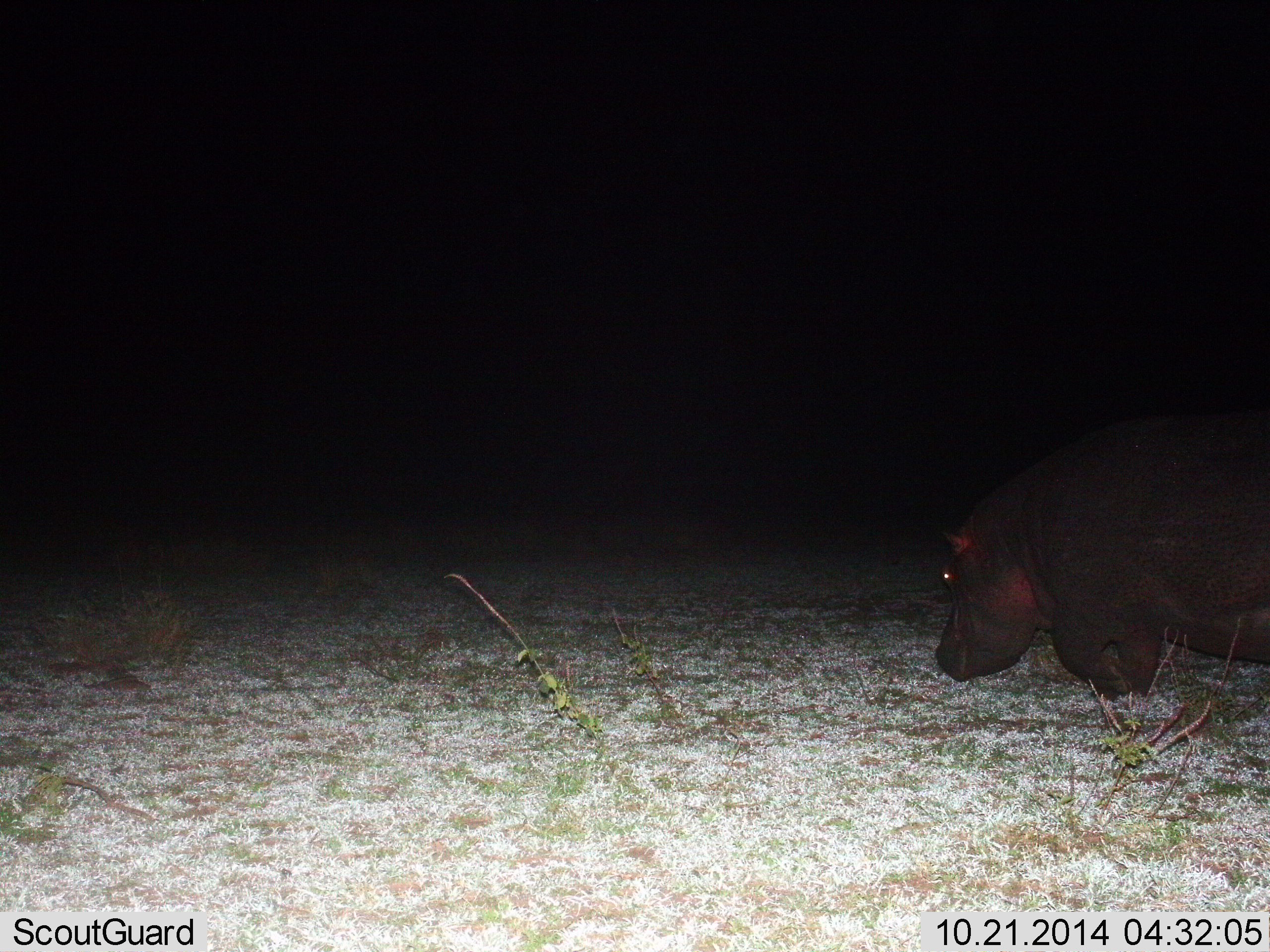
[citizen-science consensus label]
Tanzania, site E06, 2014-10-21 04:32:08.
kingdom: Animalia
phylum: Chordata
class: Mammalia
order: Artiodactyla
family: Hippopotamidae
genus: Hippopotamus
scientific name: Hippopotamus amphibius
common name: hippopotamus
Hippopotamus (Hippopotamus amphibius), count 1. Behavior (volunteer vote fractions): standing 30%, resting 10%, moving 30%, interacting 0%. Young present (vote fraction): 0%. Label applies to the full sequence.